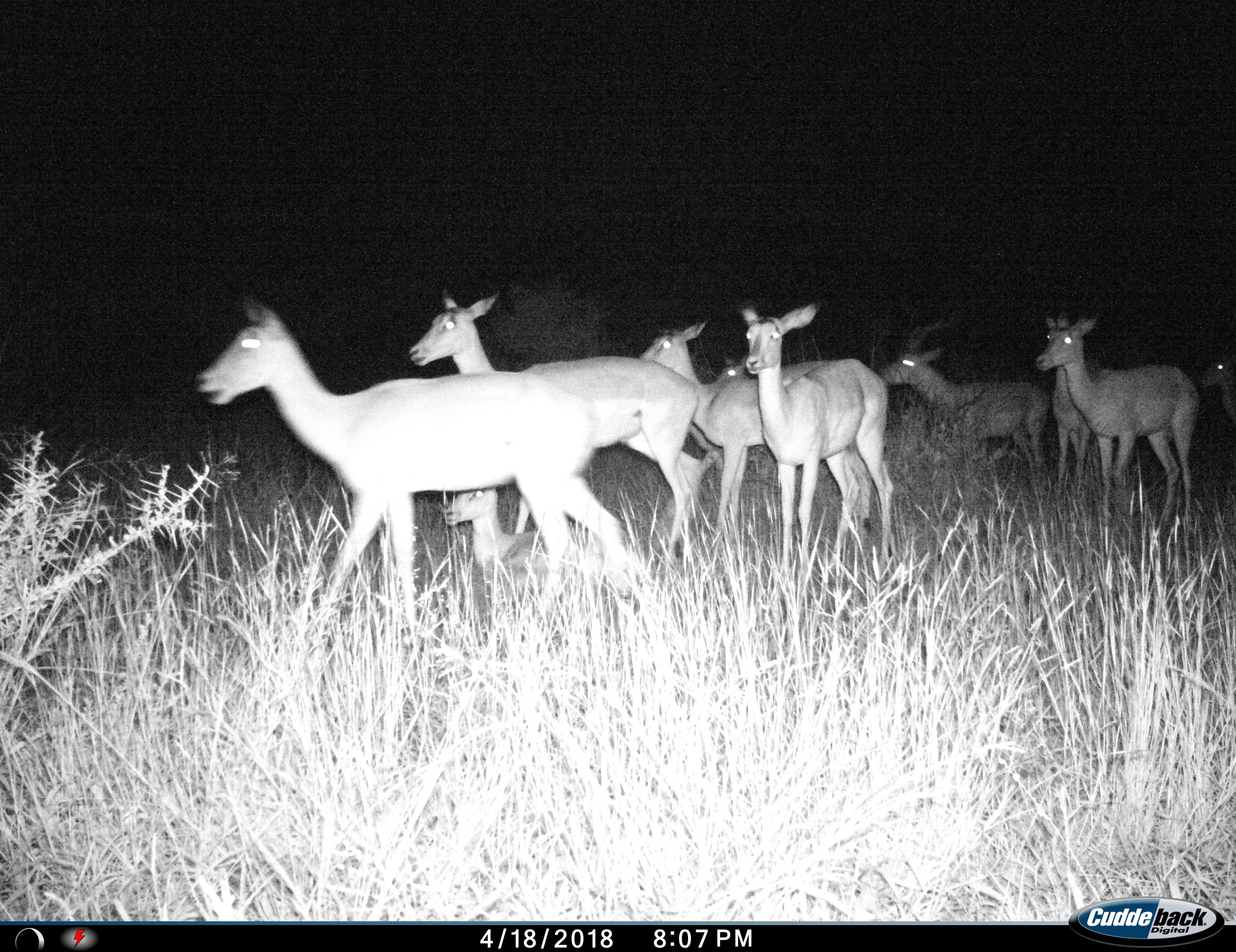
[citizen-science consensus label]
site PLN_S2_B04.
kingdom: Animalia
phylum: Chordata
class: Mammalia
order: Artiodactyla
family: Bovidae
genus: Aepyceros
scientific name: Aepyceros melampus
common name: impala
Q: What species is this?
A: Impala (Aepyceros melampus).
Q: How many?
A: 10.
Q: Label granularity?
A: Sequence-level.